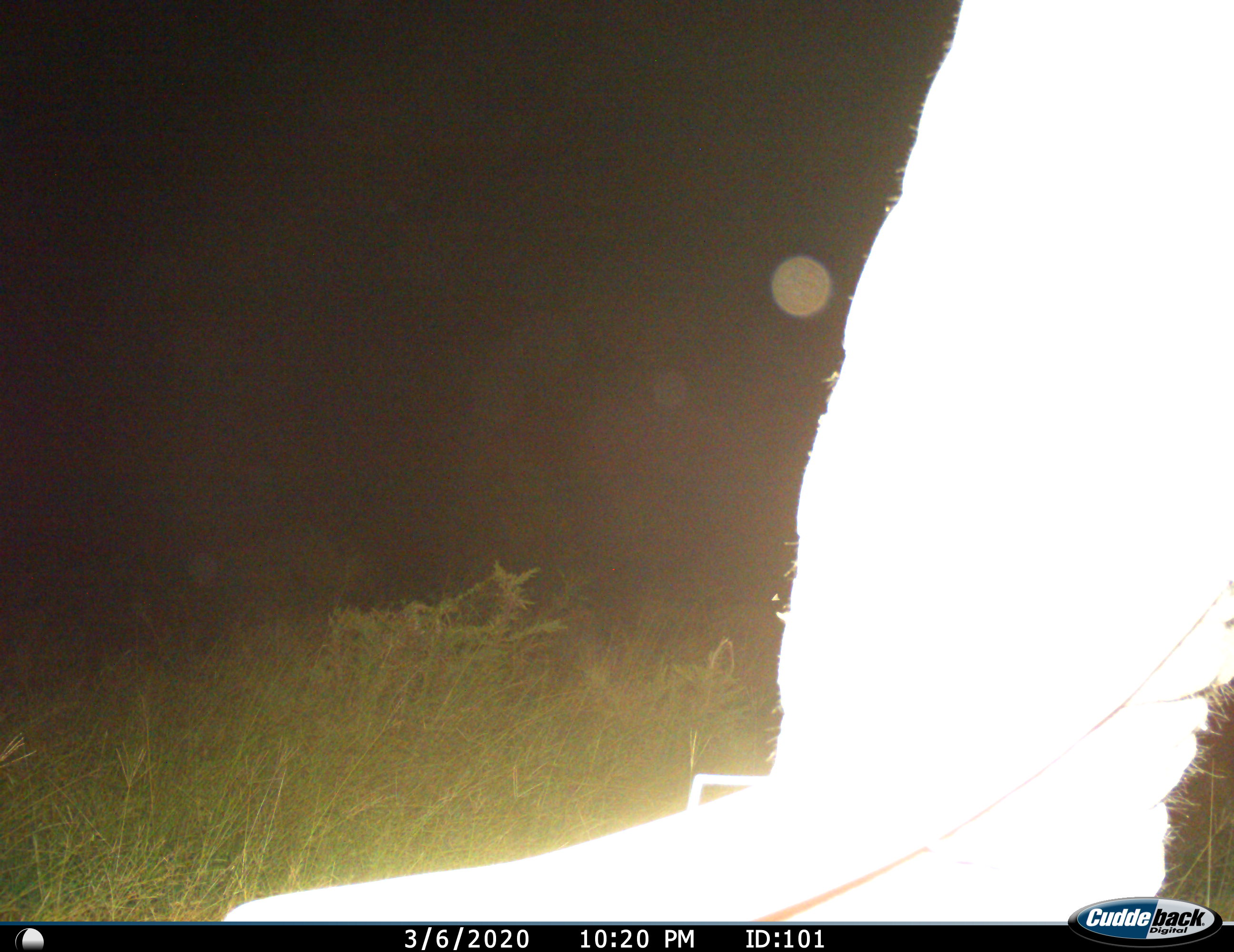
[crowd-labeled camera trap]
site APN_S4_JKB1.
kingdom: Animalia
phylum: Chordata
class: Mammalia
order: Proboscidea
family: Elephantidae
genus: Loxodonta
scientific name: Loxodonta africana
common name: african bush elephant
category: elephant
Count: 1.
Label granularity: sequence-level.